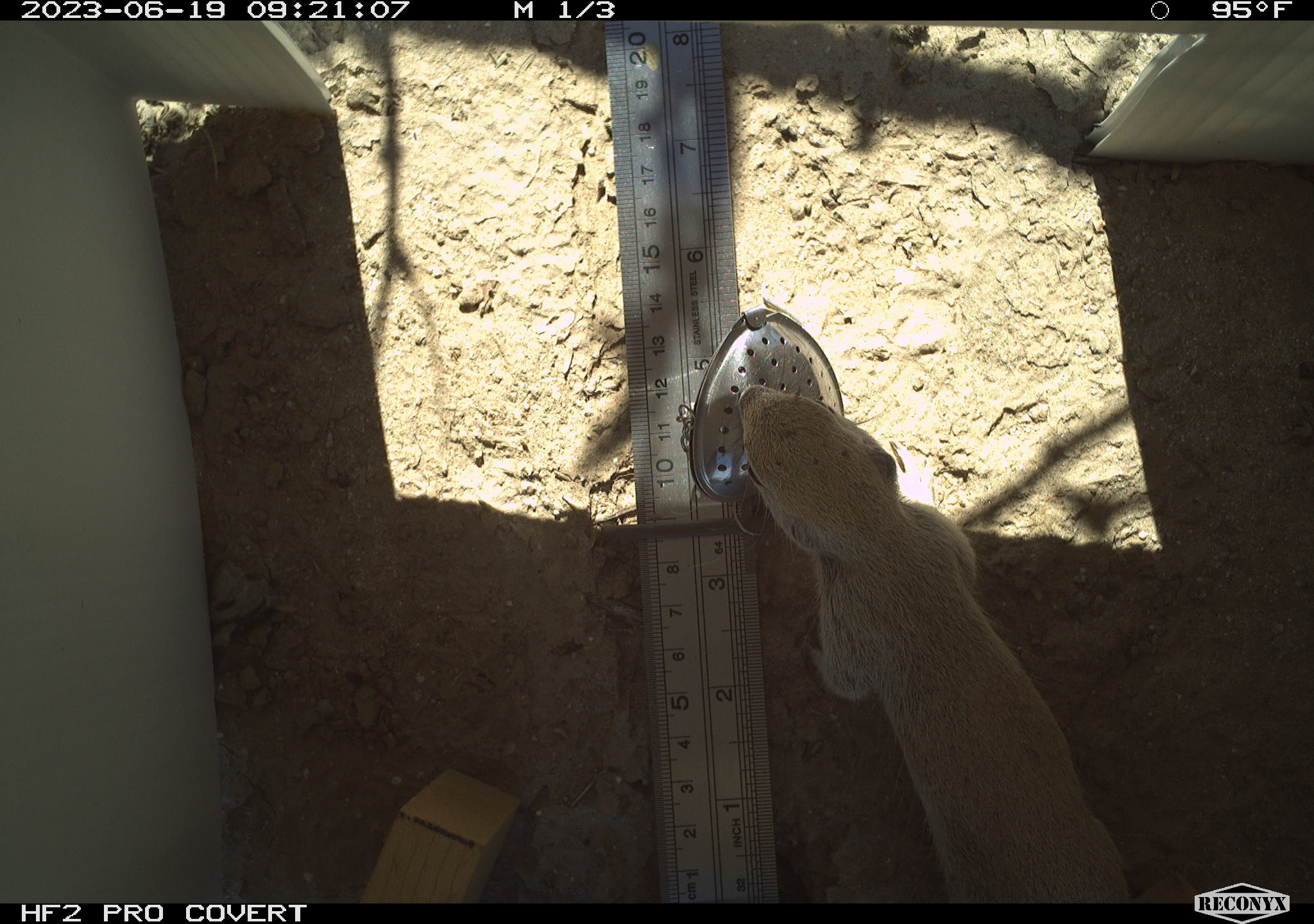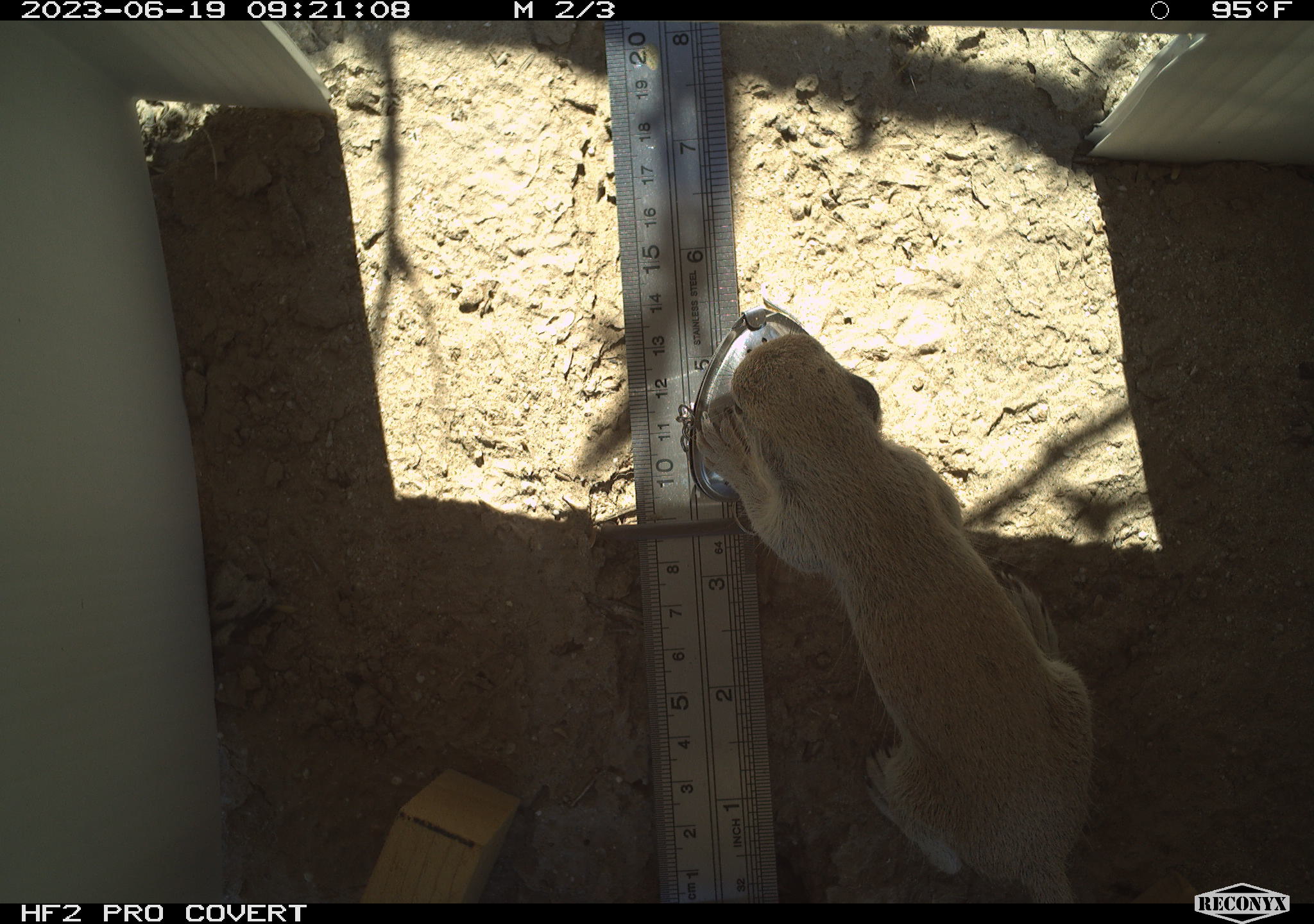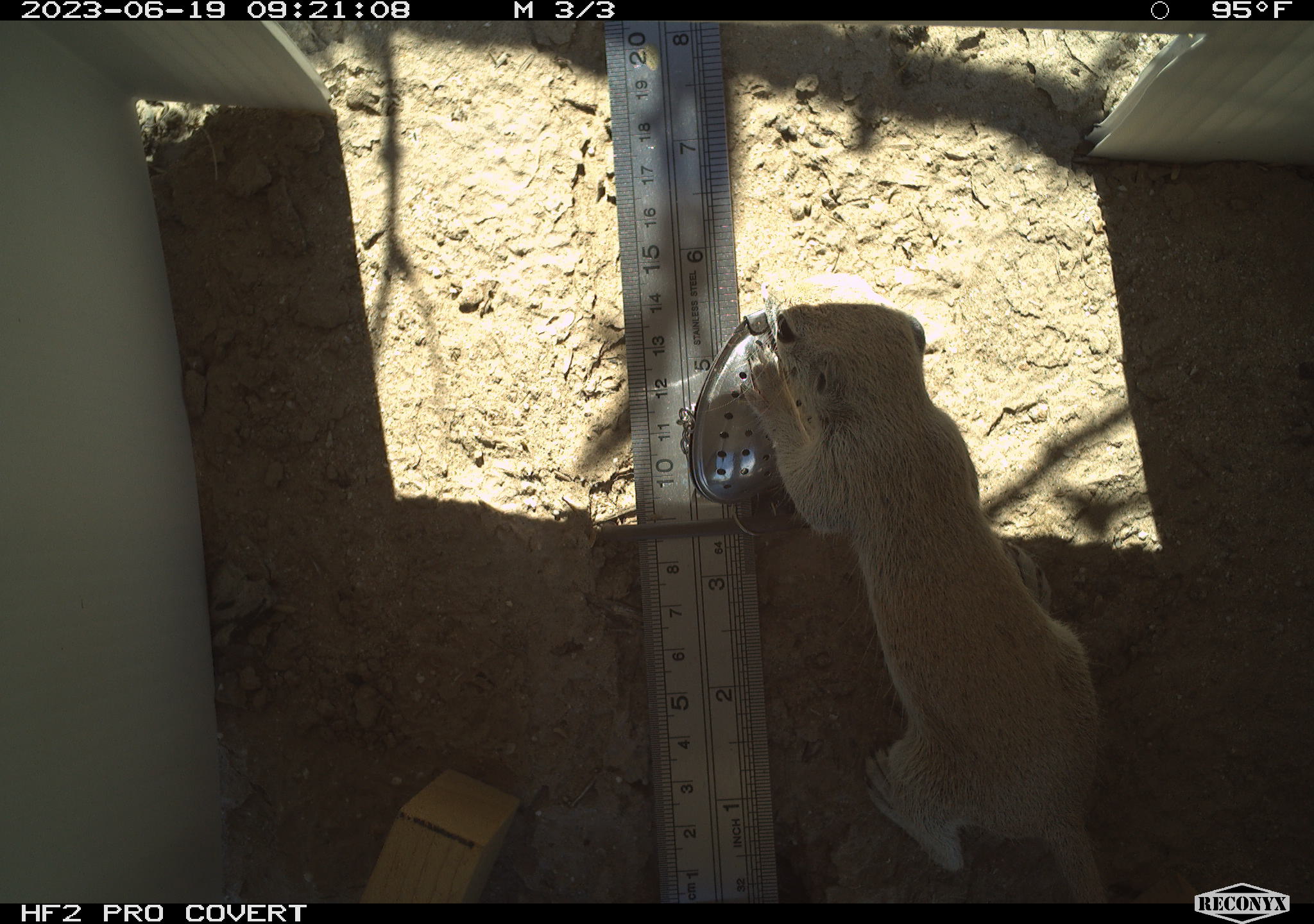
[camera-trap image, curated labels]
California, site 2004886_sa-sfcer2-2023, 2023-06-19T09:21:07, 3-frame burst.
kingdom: Animalia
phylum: Chordata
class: Mammalia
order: Rodentia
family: Sciuridae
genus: Xerospermophilus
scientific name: Xerospermophilus tereticaudus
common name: round-tailed ground squirrel